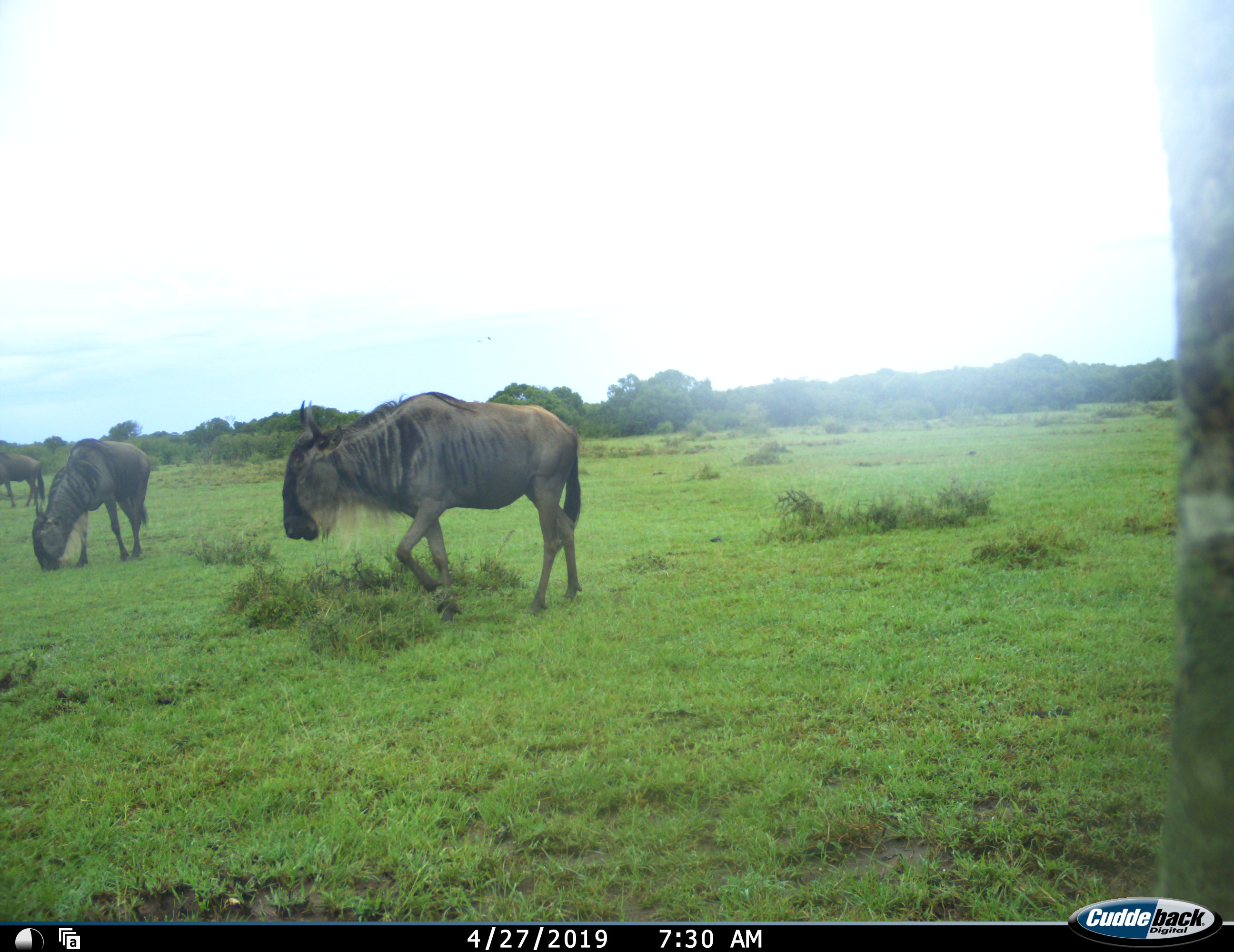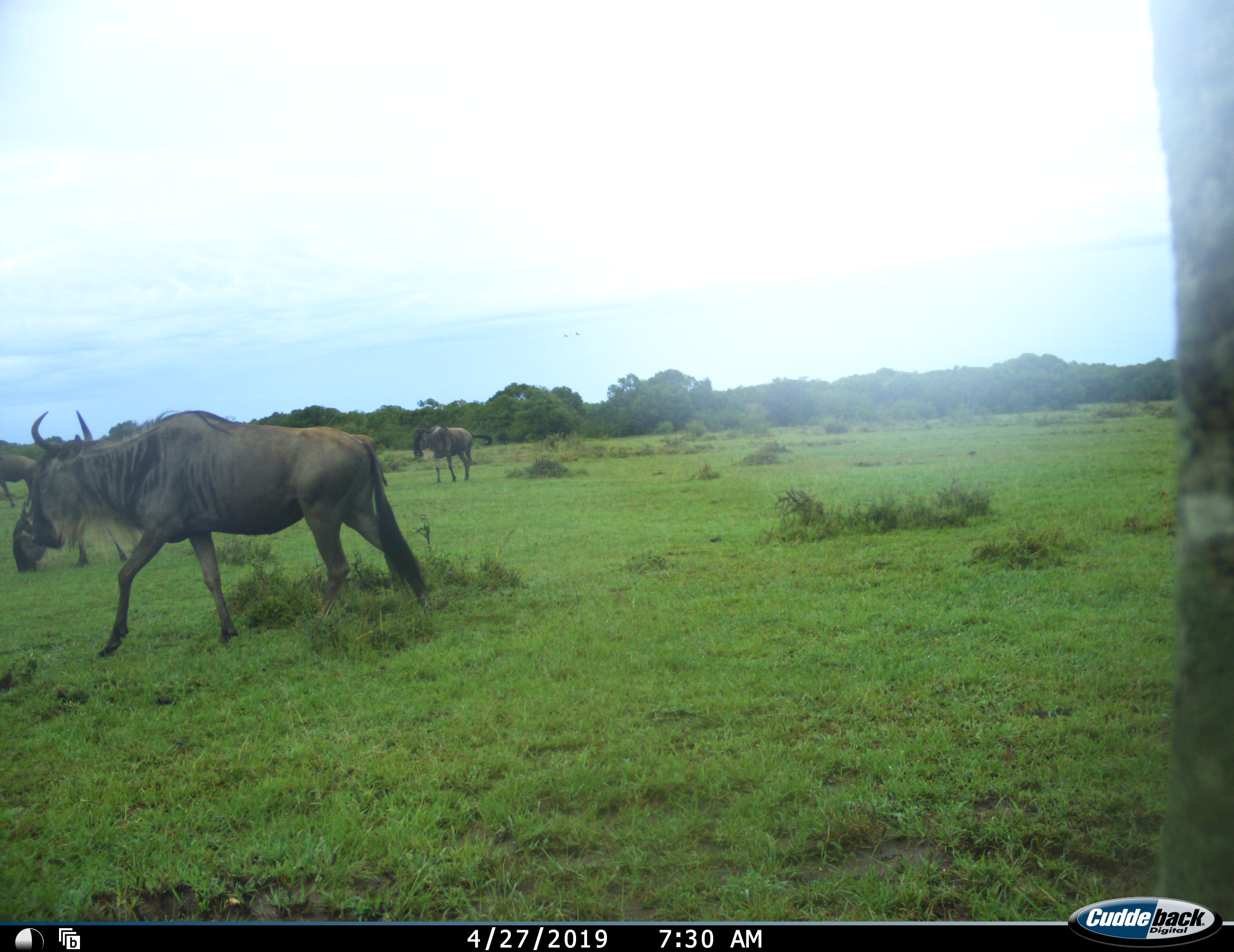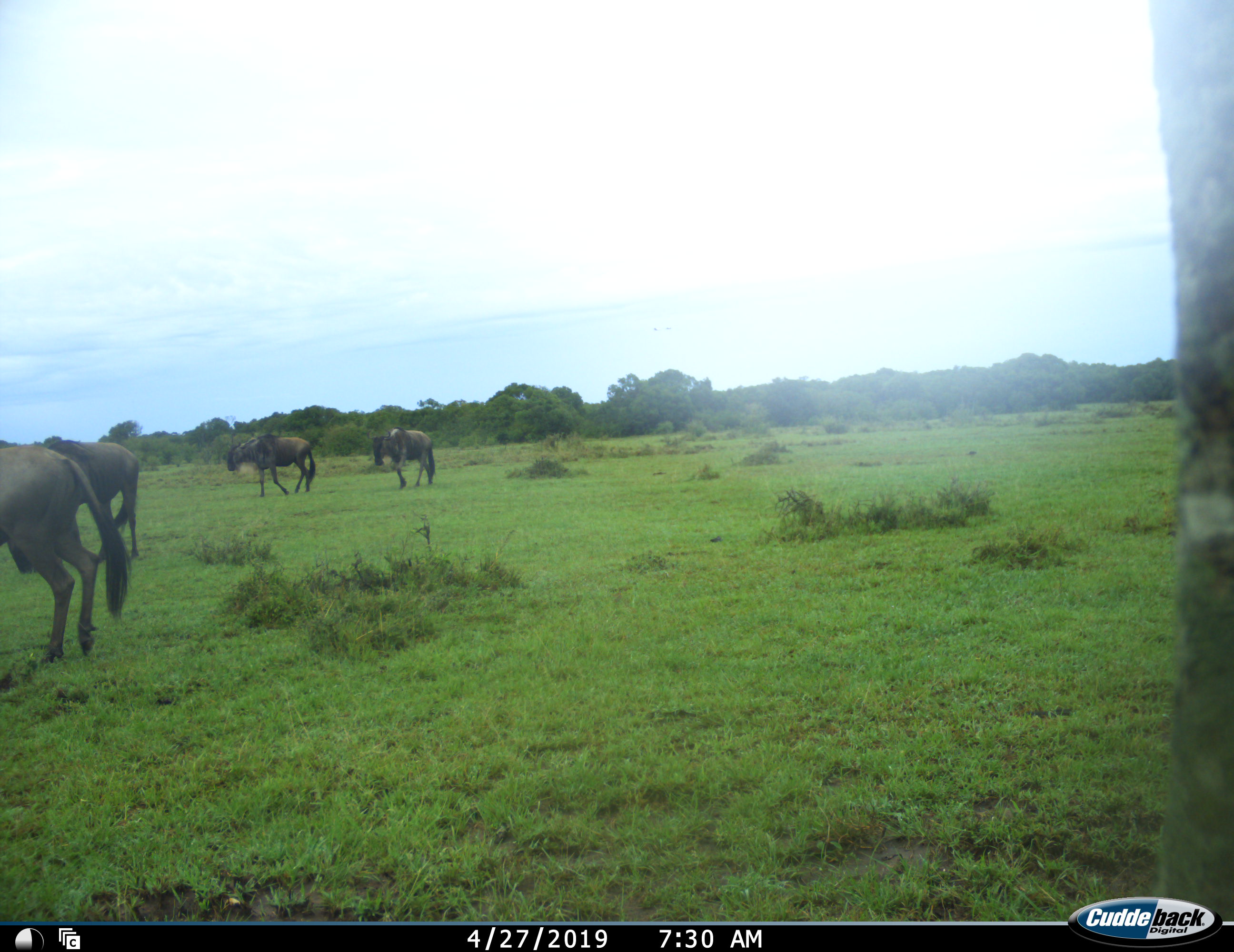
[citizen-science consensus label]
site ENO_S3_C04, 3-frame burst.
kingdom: Animalia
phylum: Chordata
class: Mammalia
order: Artiodactyla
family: Bovidae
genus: Connochaetes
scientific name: Connochaetes taurinus taurinus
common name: blue wildebeest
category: wildebeestblue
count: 5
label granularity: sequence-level